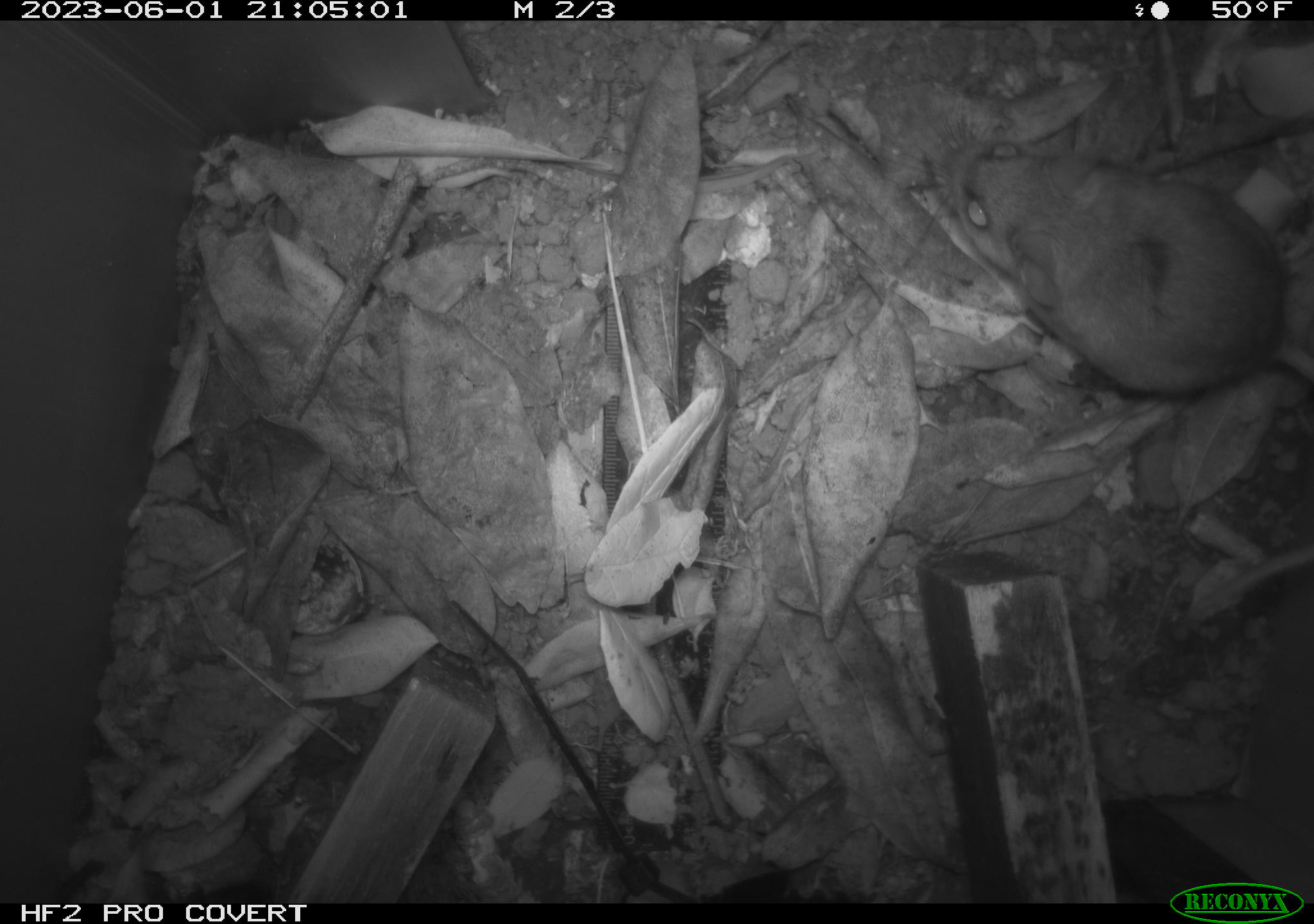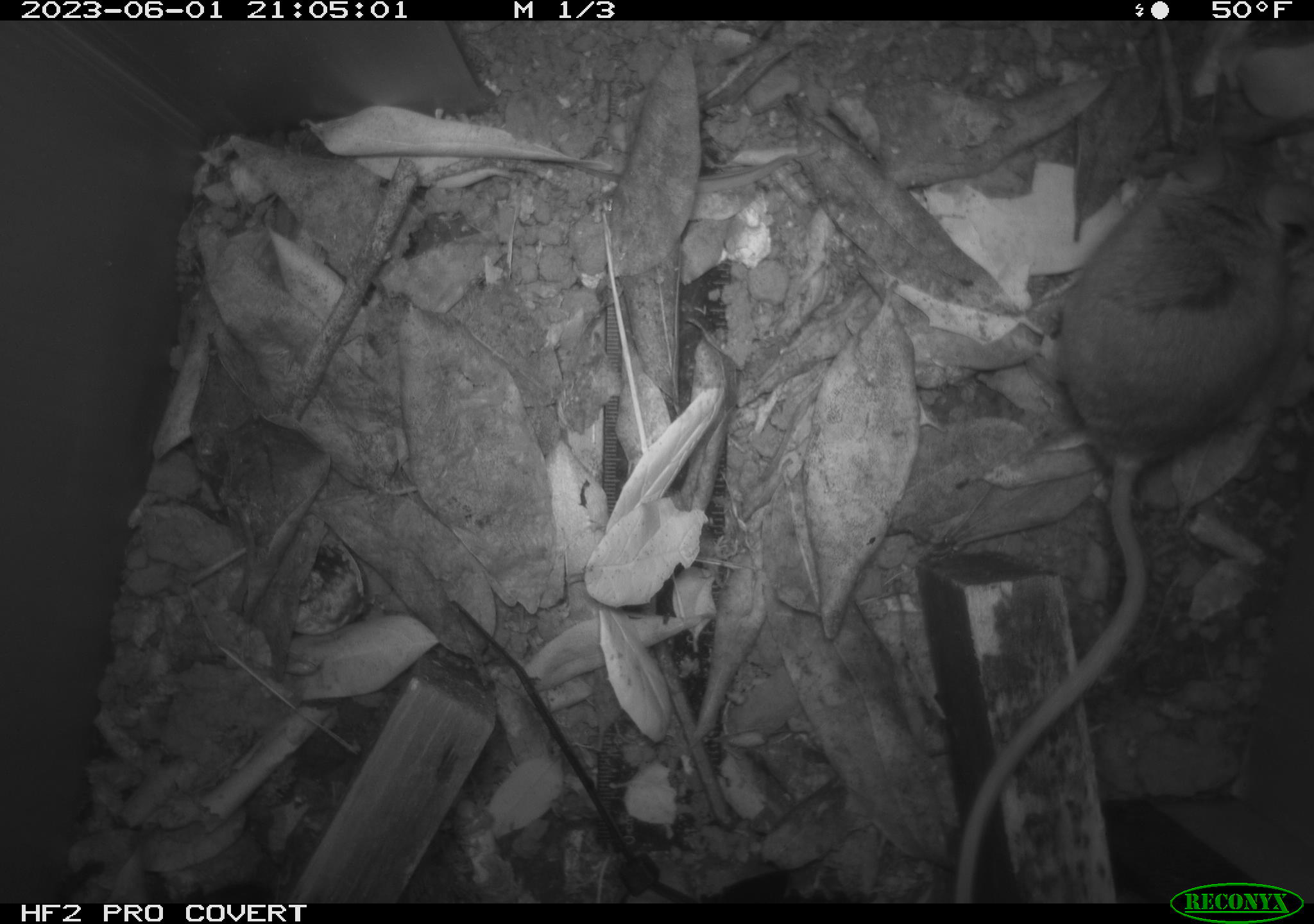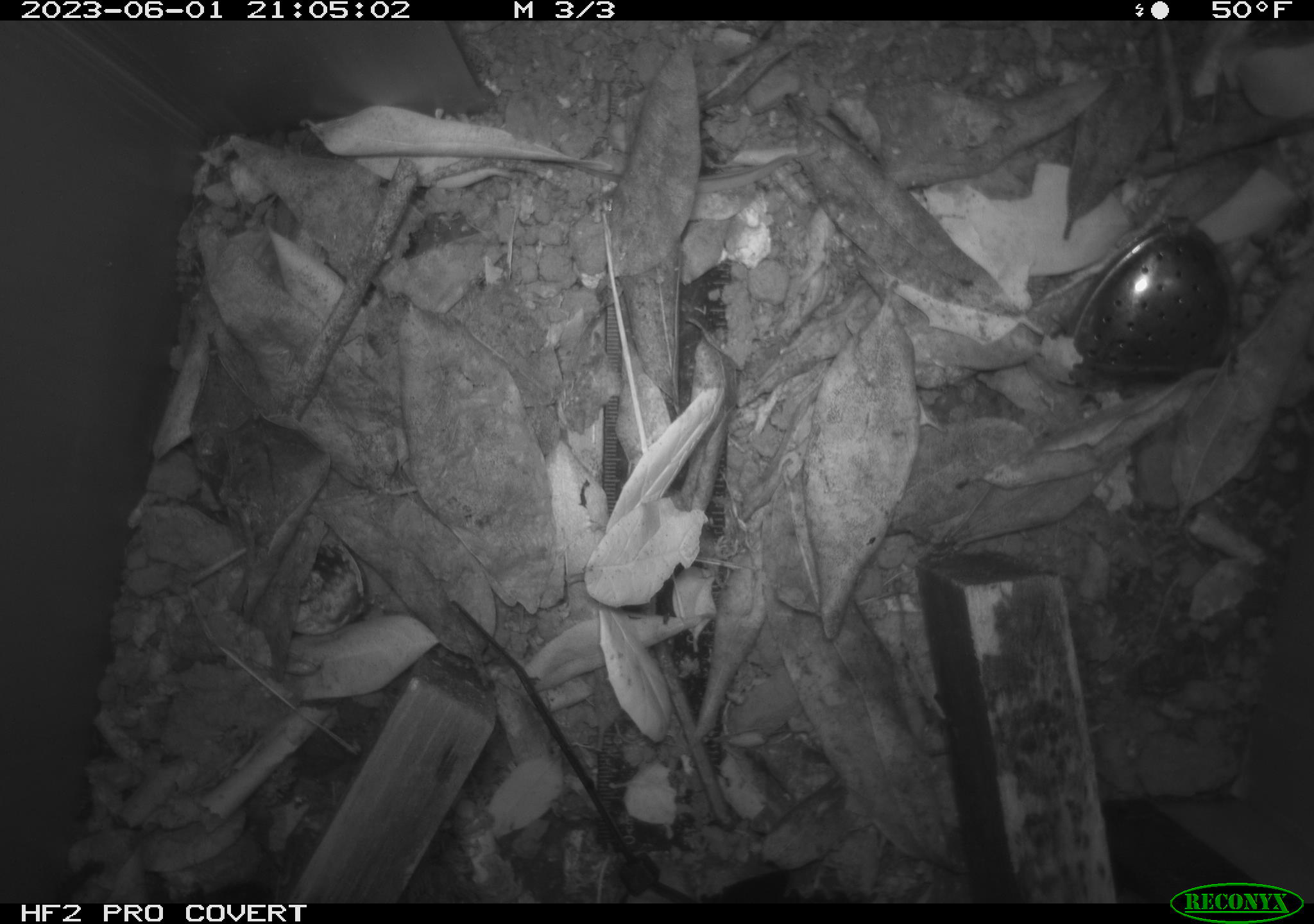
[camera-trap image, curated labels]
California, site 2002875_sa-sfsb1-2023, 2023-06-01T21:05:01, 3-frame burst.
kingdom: Animalia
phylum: Chordata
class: Mammalia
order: Rodentia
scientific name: Rodentia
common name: mouse species